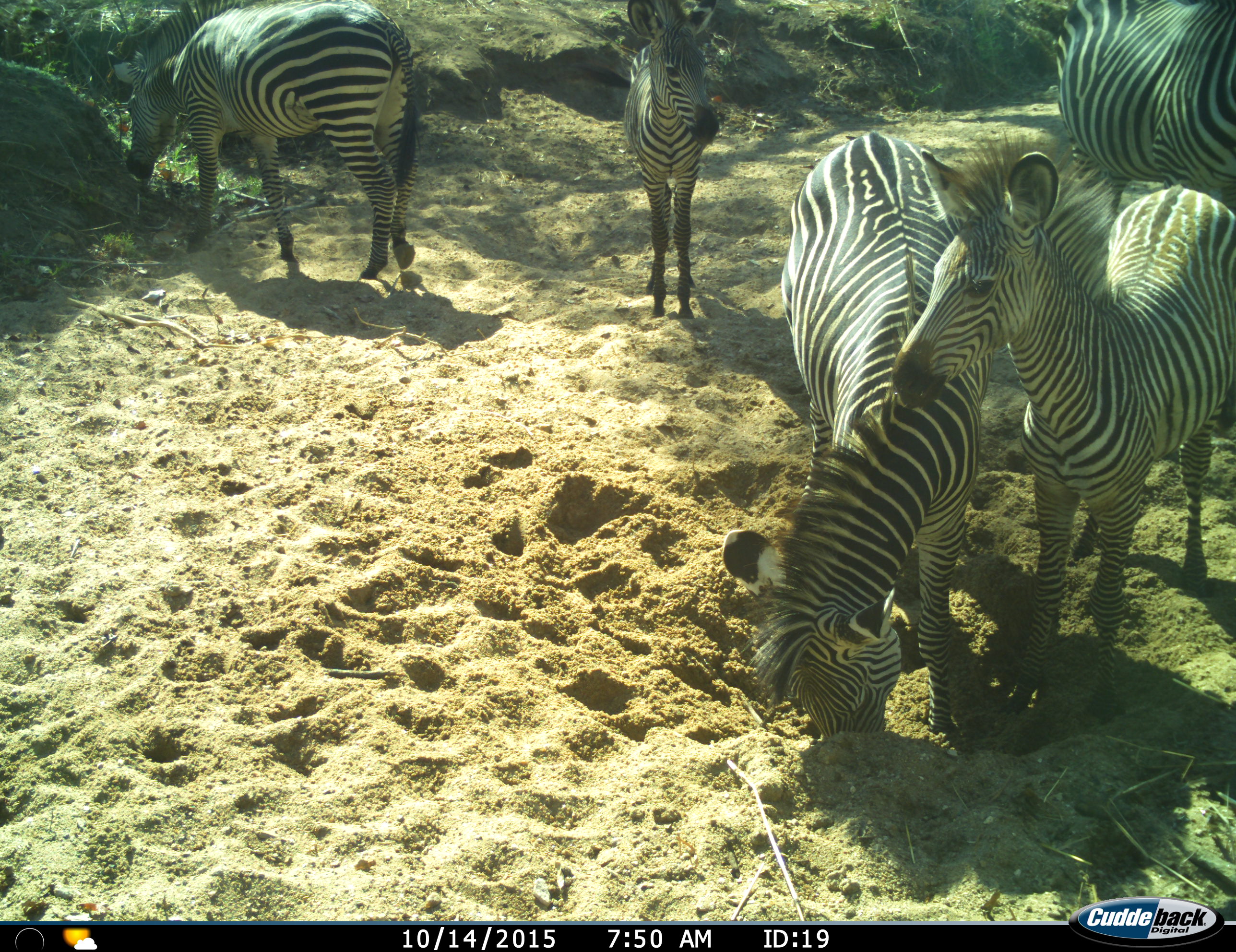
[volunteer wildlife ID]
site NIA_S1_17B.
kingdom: Animalia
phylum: Chordata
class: Mammalia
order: Perissodactyla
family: Equidae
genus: Equus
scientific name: Equus quagga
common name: plains zebra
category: zebraplains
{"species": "zebraplains (plains zebra) (Equus quagga)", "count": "5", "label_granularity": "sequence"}